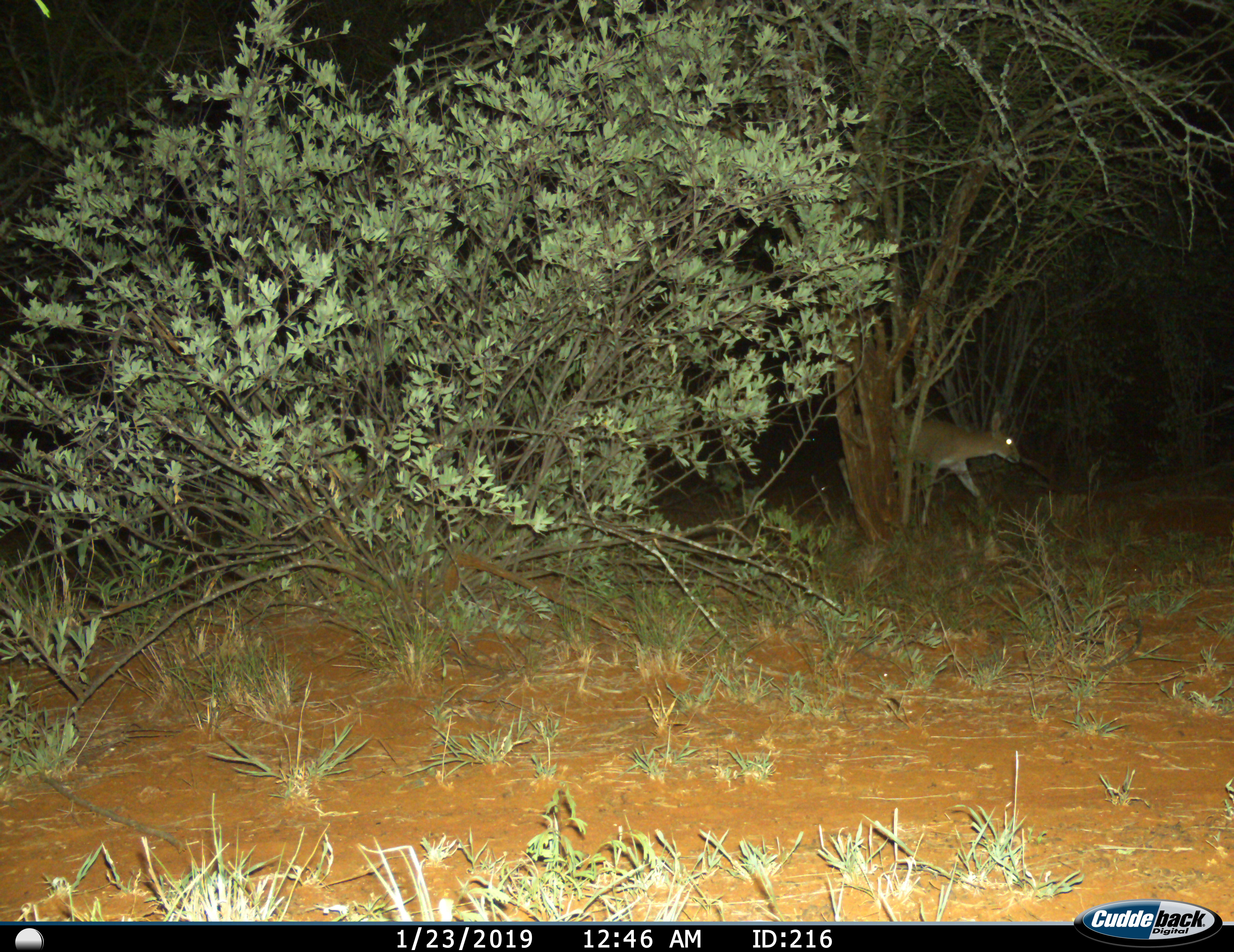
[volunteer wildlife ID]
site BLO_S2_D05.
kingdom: Animalia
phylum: Chordata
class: Mammalia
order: Artiodactyla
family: Bovidae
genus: Sylvicapra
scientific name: Sylvicapra grimmia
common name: common duiker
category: duikercommongrey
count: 1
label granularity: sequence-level